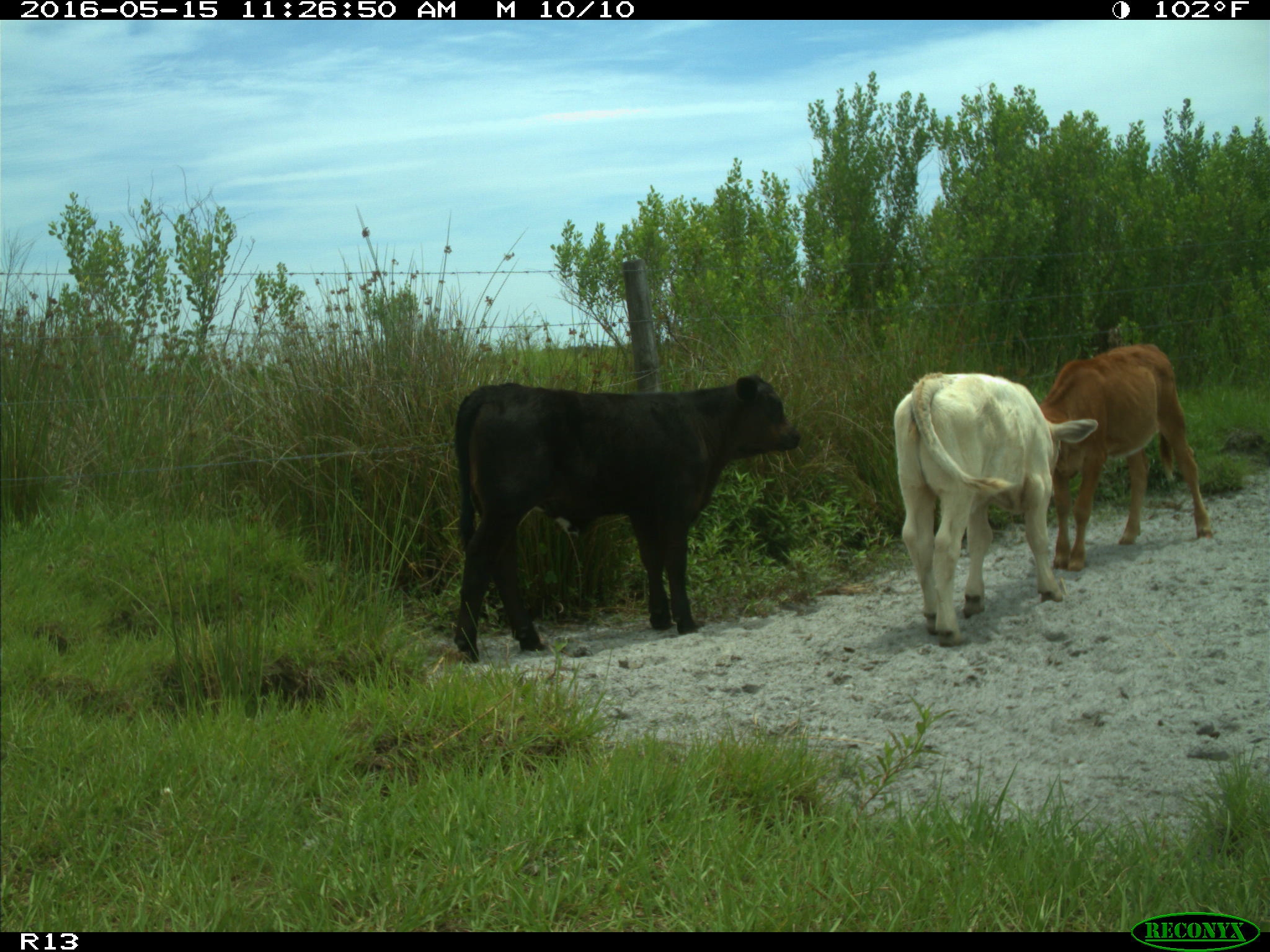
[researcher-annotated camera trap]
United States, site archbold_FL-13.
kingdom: Animalia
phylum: Chordata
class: Mammalia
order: Artiodactyla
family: Bovidae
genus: Bos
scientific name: Bos taurus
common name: domestic cow